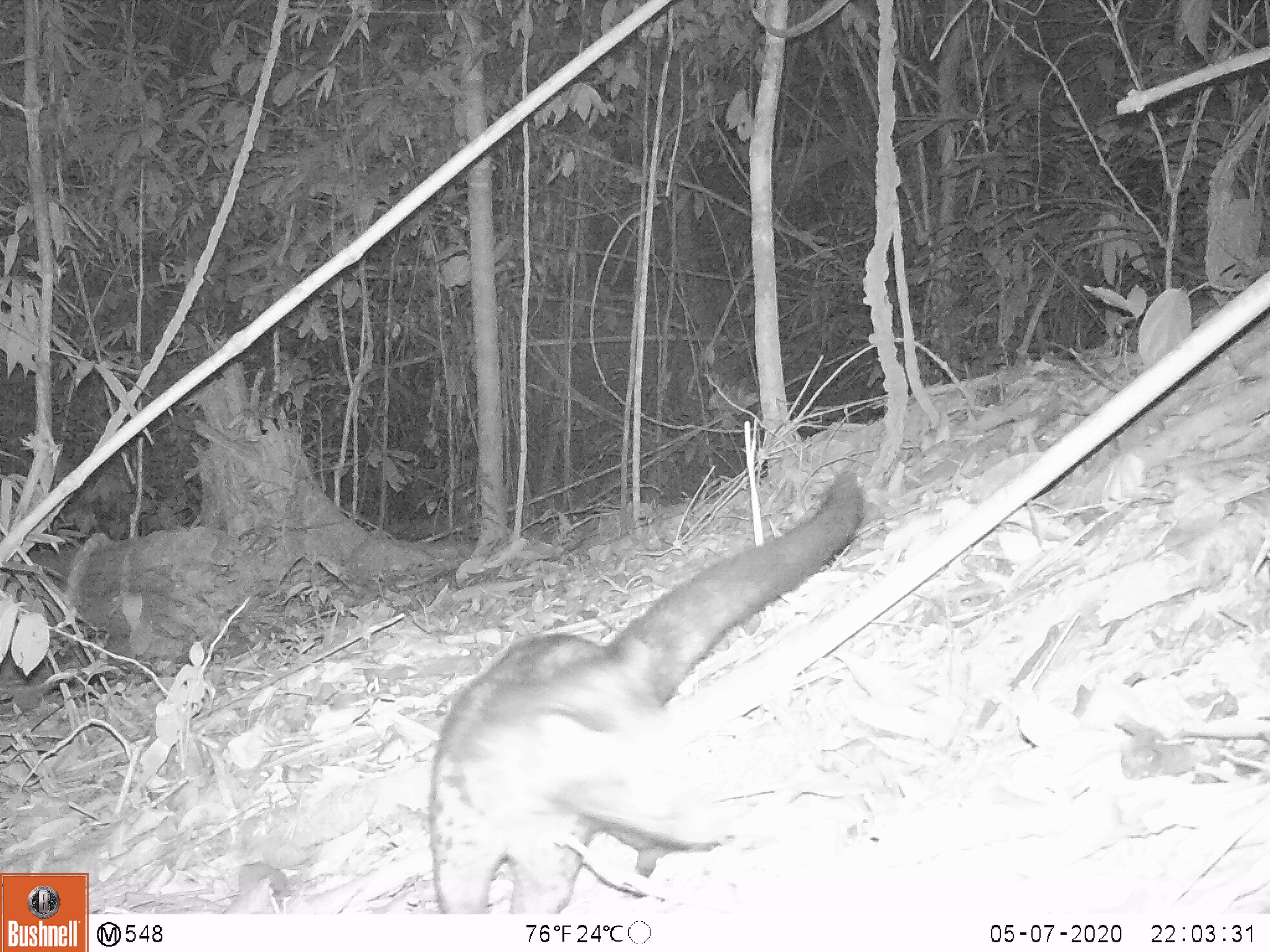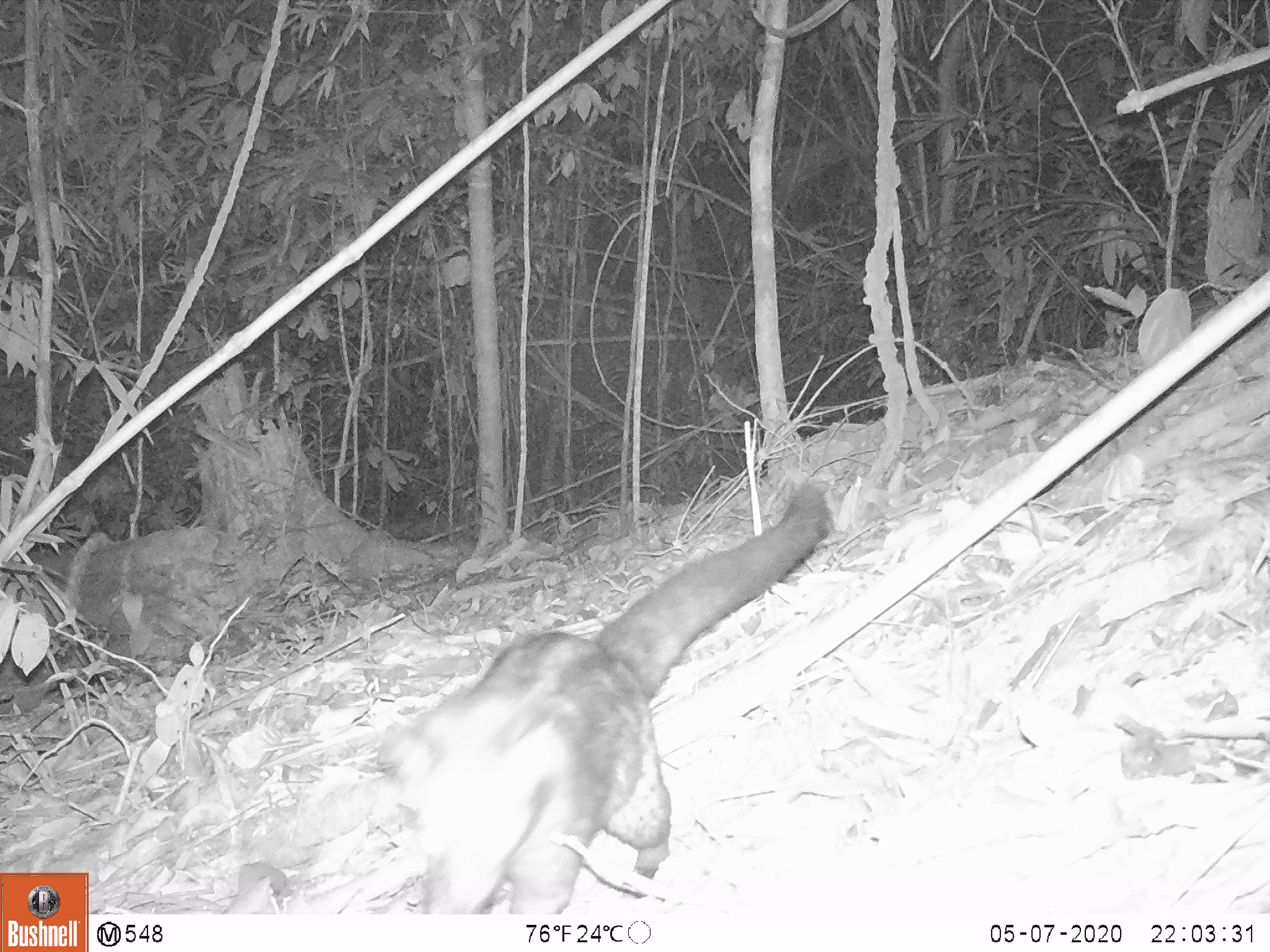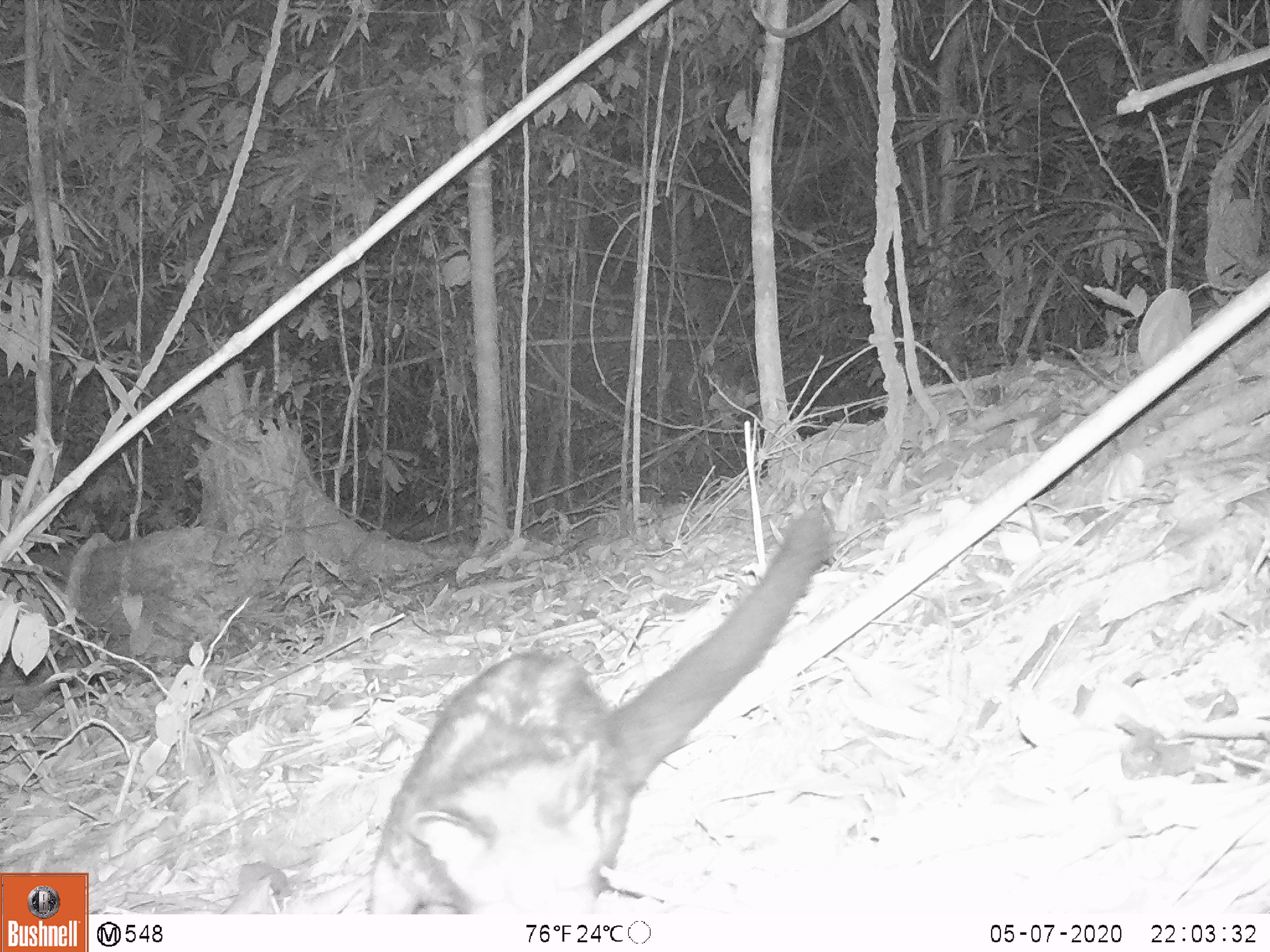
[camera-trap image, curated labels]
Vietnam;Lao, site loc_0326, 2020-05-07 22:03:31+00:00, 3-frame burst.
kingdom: Animalia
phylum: Chordata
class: Mammalia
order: Carnivora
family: Viverridae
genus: Paradoxurus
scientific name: Paradoxurus hermaphroditus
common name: common palm civet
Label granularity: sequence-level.